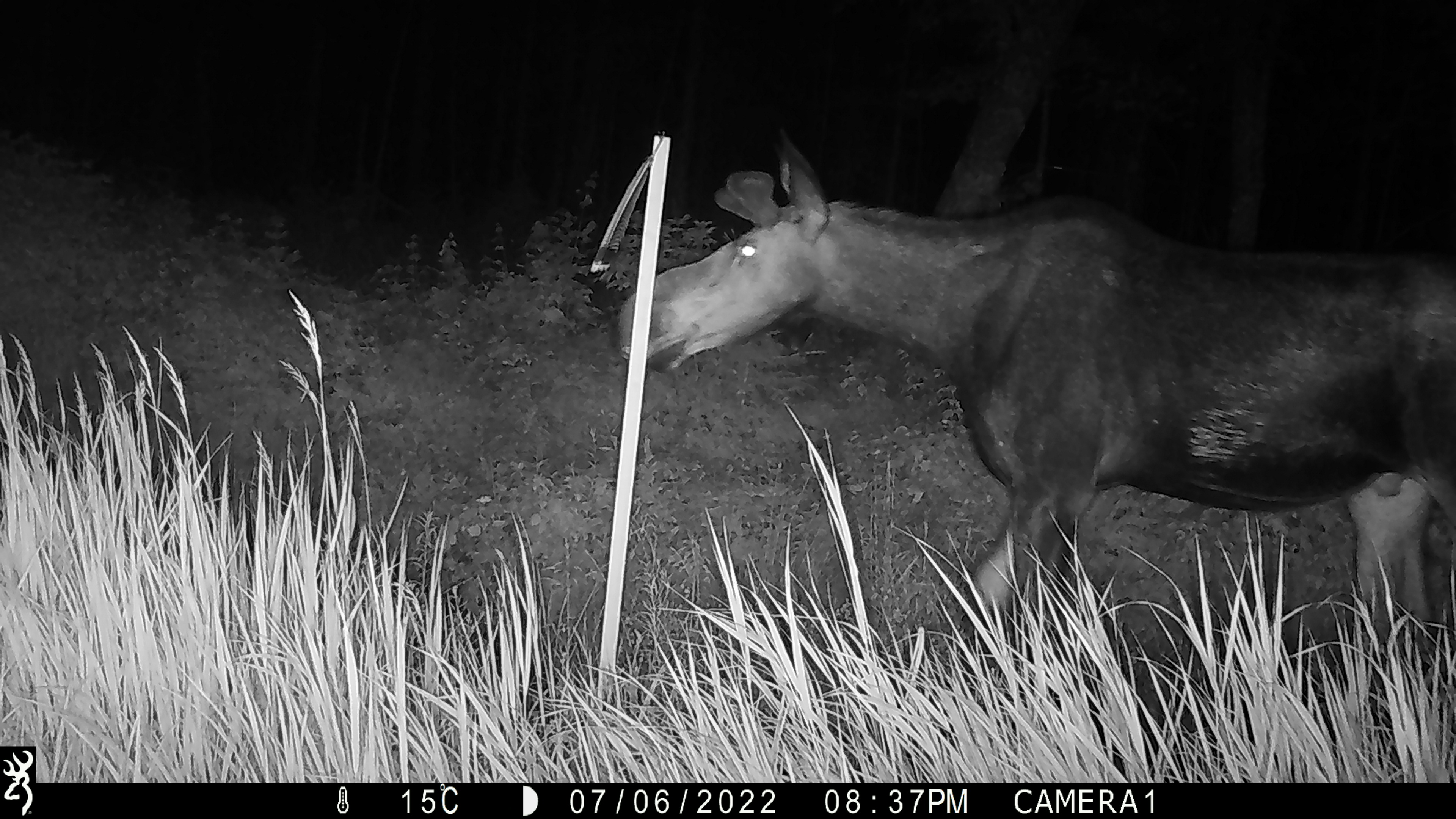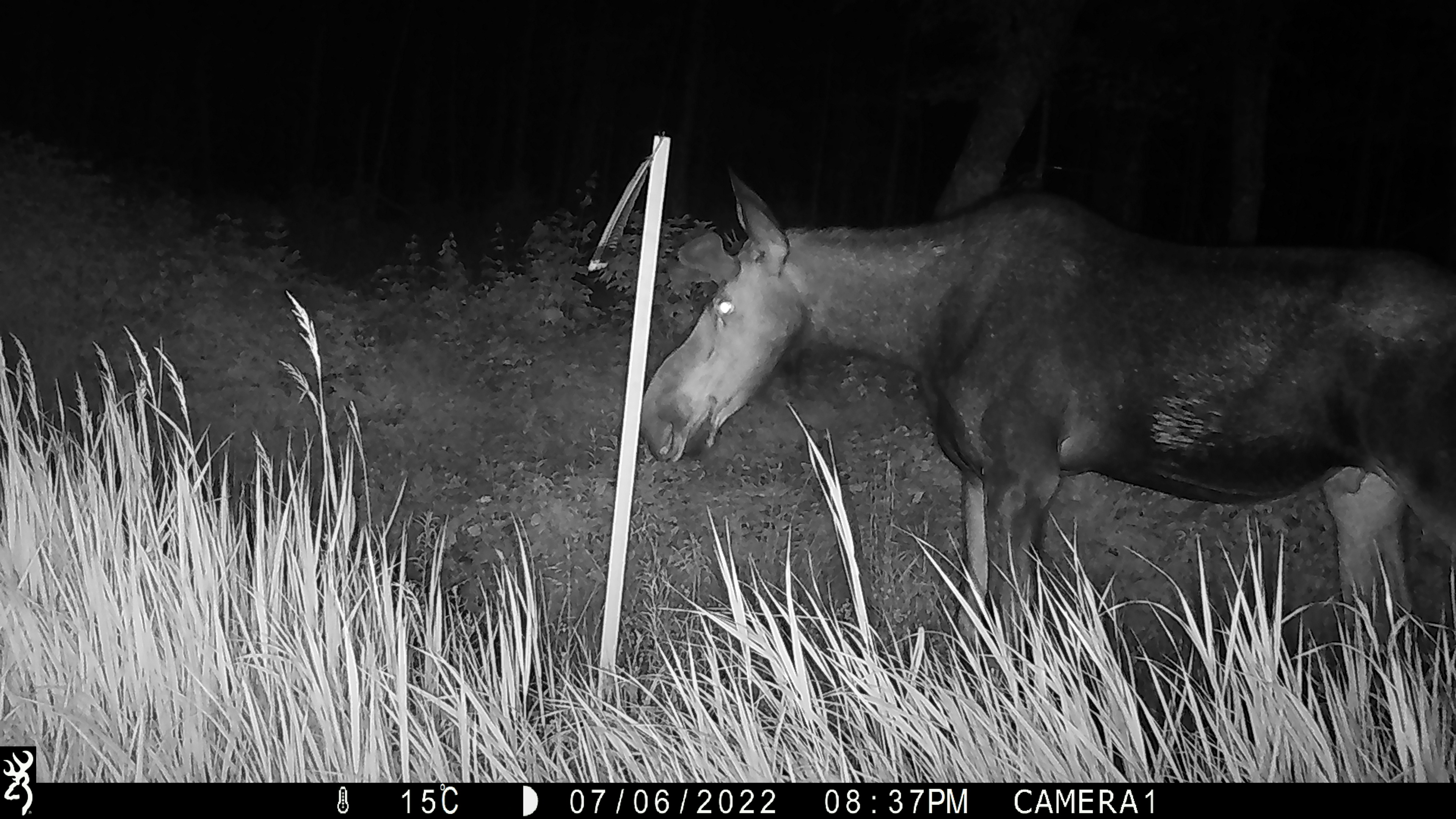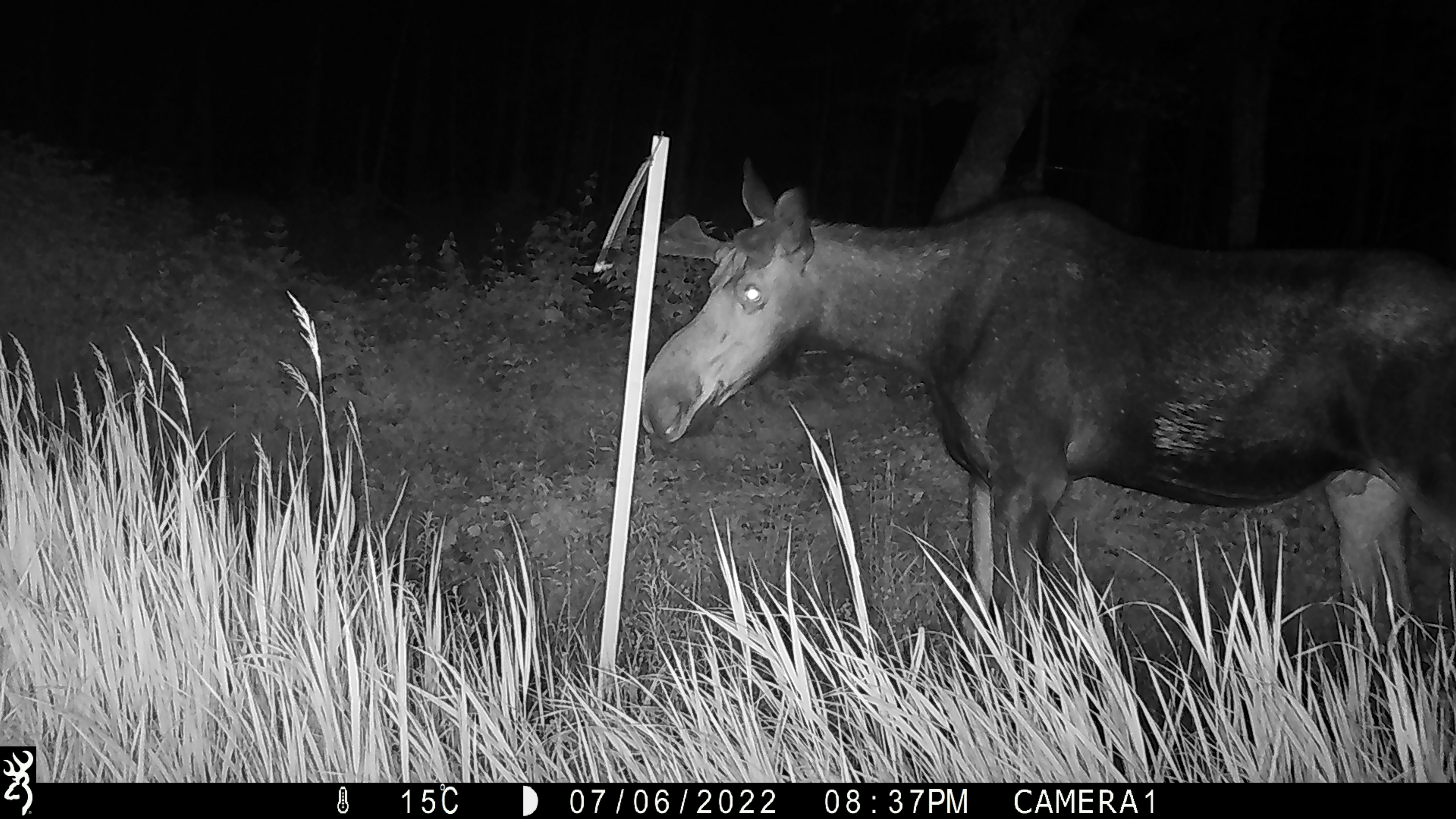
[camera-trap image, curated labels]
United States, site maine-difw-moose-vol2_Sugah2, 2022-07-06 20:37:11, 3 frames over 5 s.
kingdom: Animalia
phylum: Chordata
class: Mammalia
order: Artiodactyla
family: Cervidae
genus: Alces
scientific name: Alces alces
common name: moose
Moose (Alces alces).